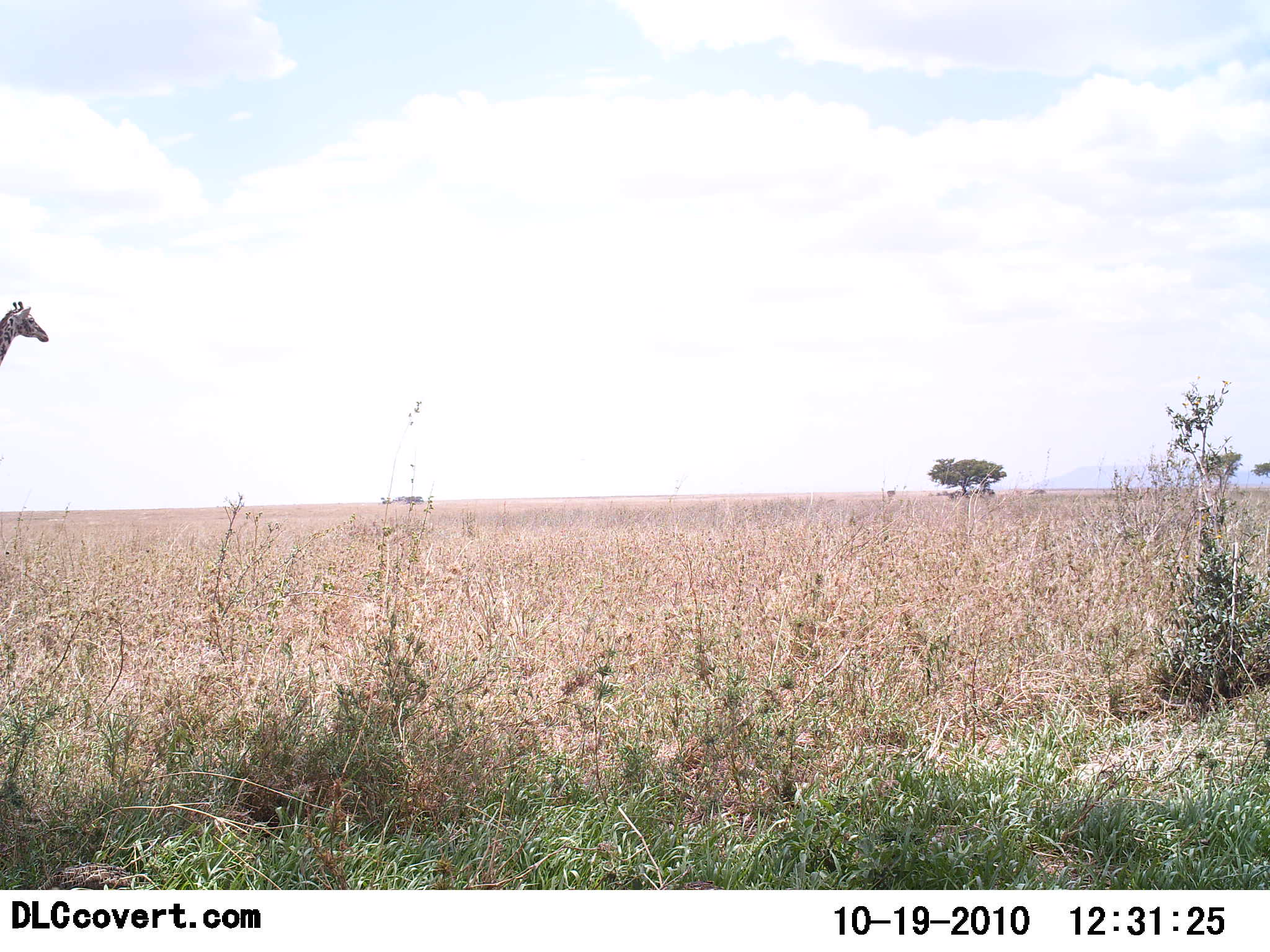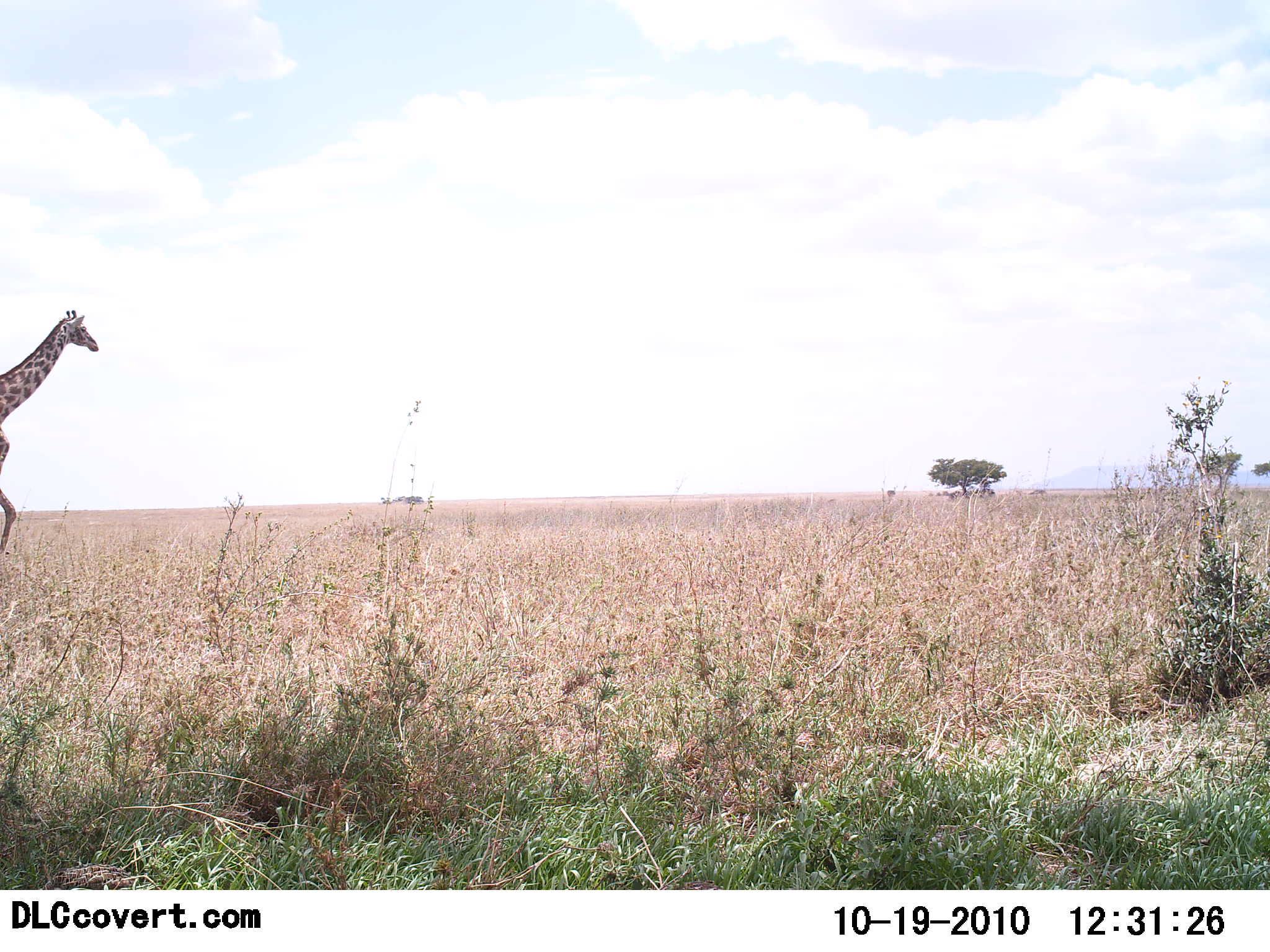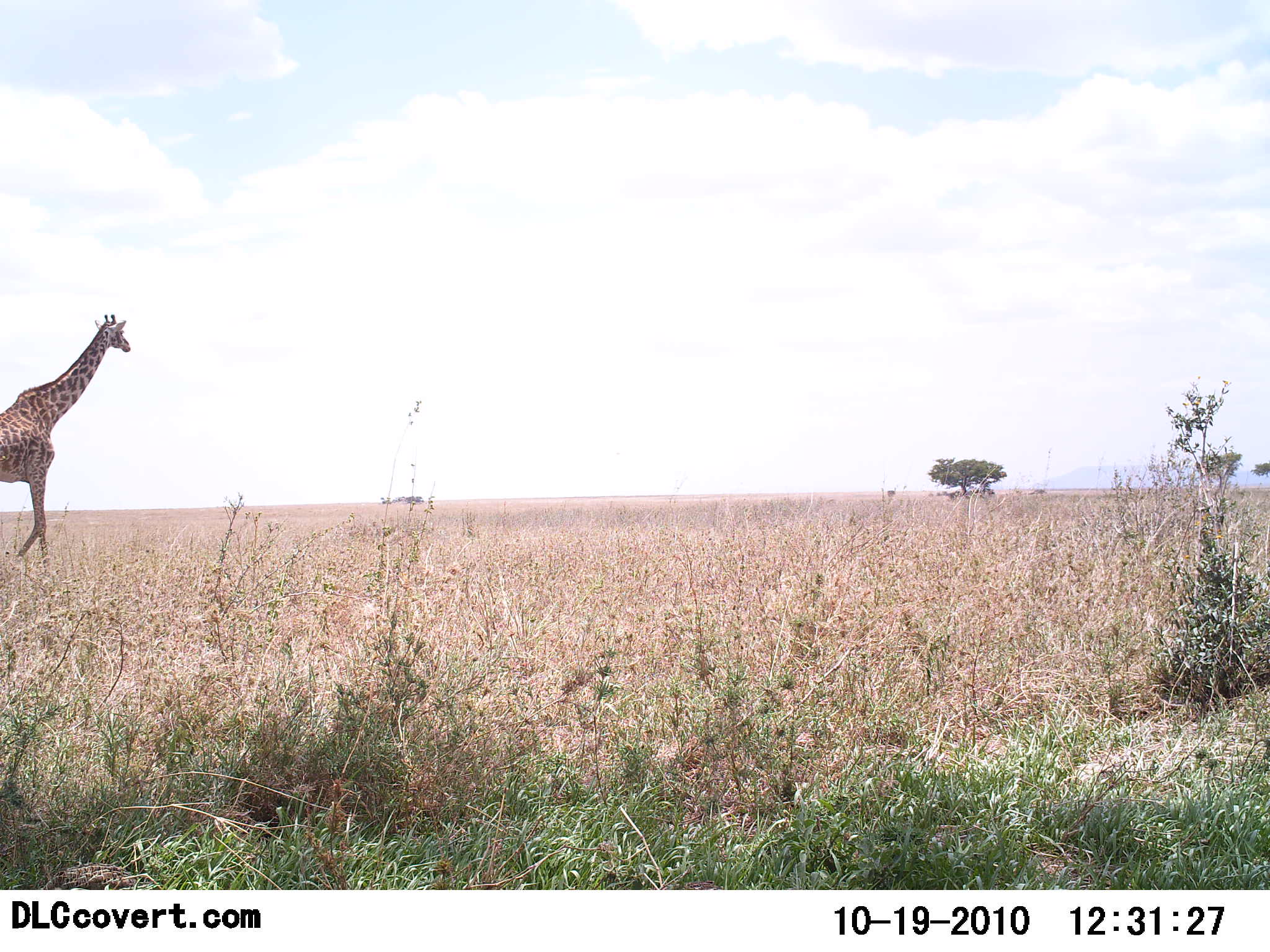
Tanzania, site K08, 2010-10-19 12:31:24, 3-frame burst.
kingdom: Animalia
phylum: Chordata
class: Mammalia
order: Artiodactyla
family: Giraffidae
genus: Giraffa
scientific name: Giraffa camelopardalis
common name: giraffe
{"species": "giraffe (Giraffa camelopardalis)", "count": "1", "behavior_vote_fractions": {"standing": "10%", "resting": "0%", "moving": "90%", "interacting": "0%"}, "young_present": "0%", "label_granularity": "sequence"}